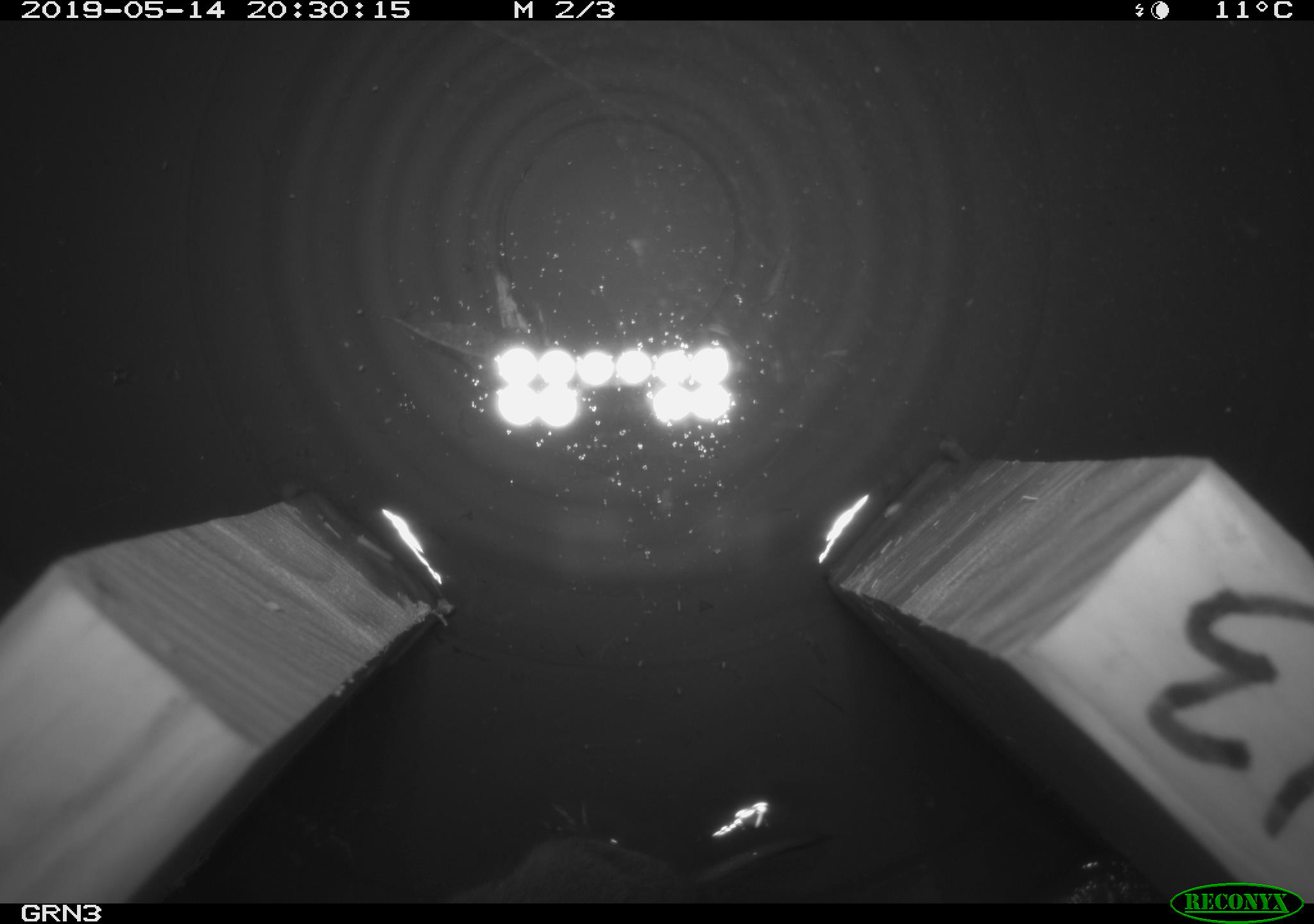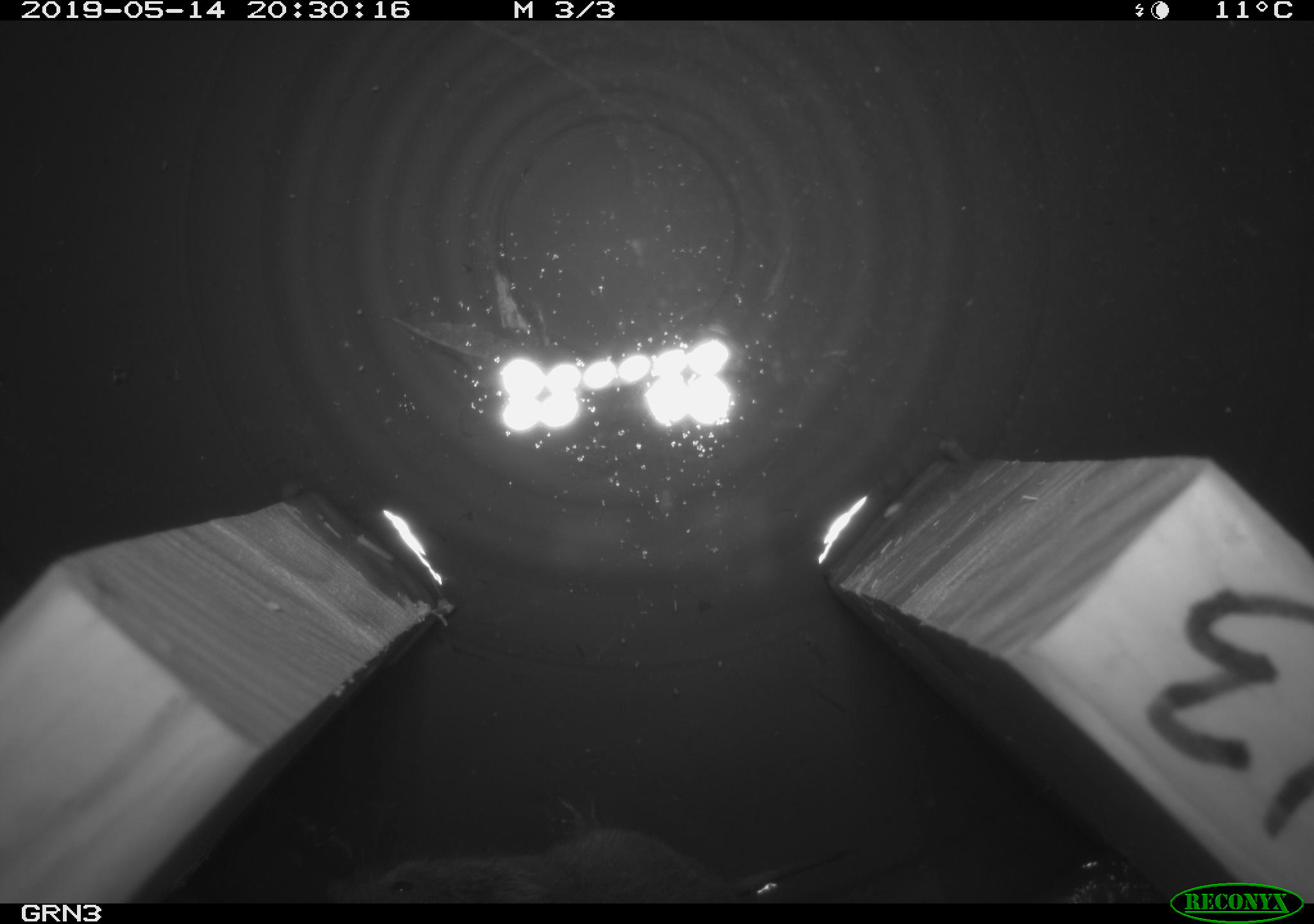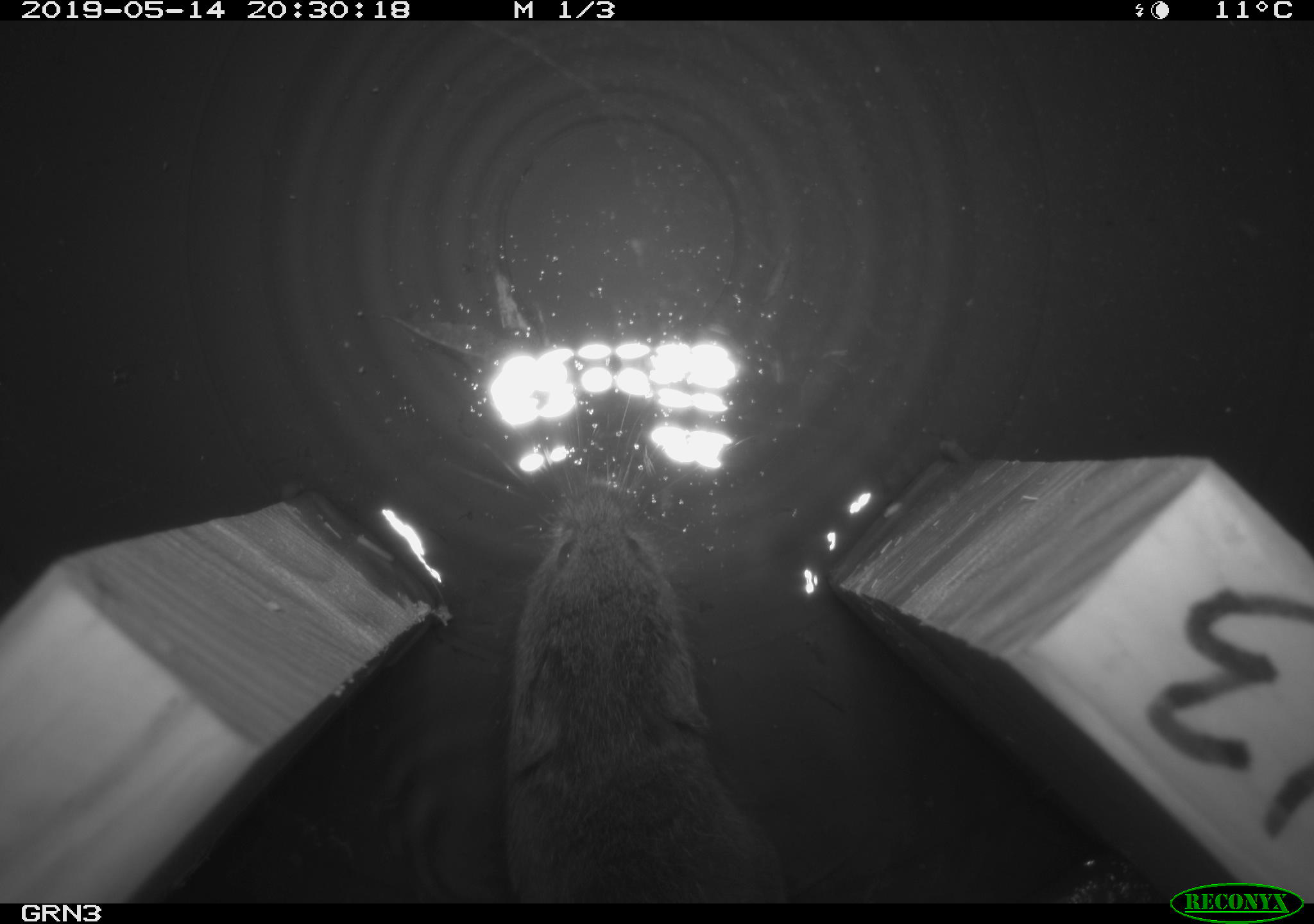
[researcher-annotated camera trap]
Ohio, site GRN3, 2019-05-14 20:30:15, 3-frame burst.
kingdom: Animalia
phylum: Chordata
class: Mammalia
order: Rodentia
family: Cricetidae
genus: Microtus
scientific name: Microtus pennsylvanicus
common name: meadow vole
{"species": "meadow vole (Microtus pennsylvanicus)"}